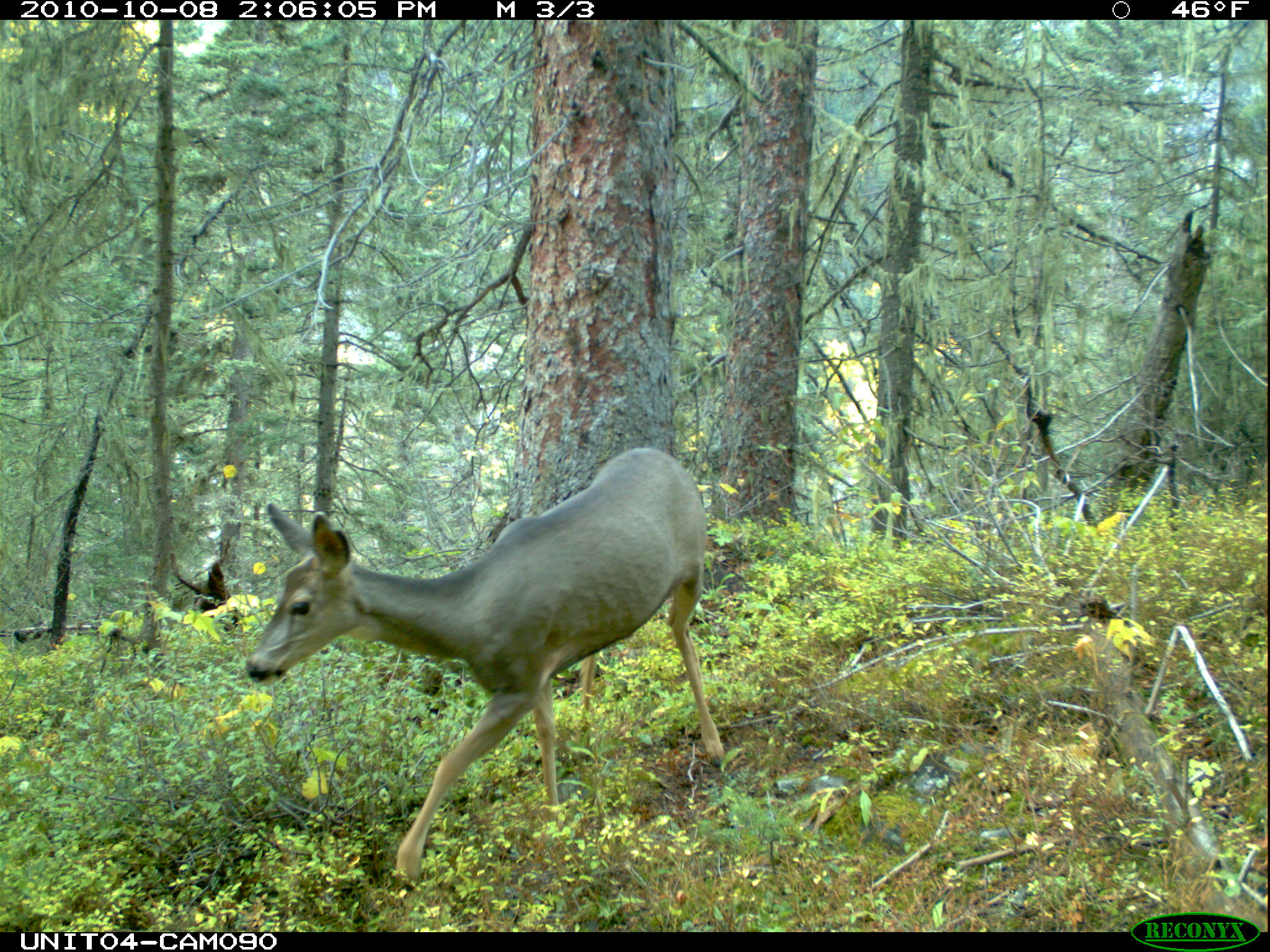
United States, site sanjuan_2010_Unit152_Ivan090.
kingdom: Animalia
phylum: Chordata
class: Mammalia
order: Artiodactyla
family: Cervidae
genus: Odocoileus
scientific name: Odocoileus hemionus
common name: mule deer